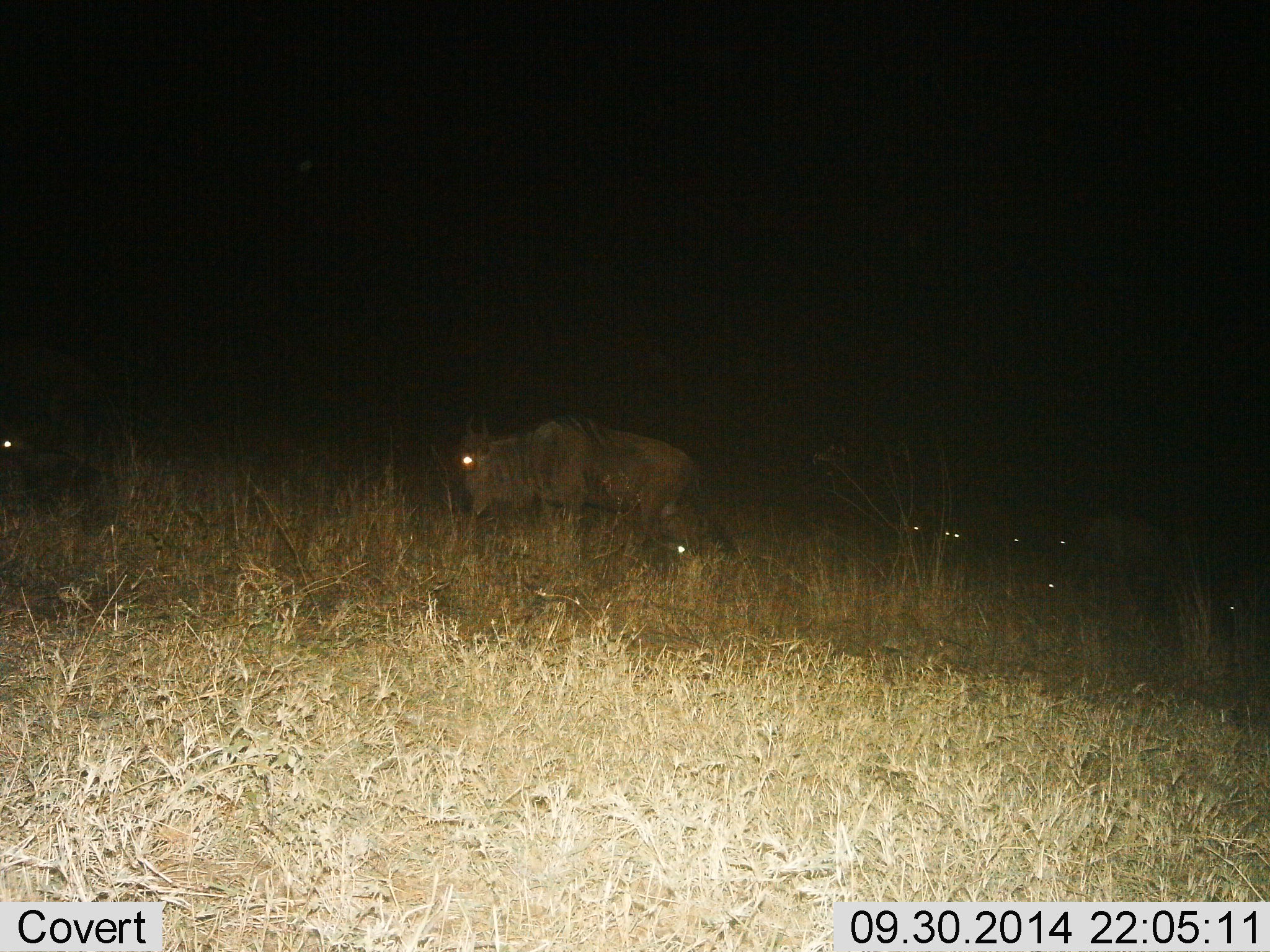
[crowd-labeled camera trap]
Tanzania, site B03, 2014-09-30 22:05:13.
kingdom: Animalia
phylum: Chordata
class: Mammalia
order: Artiodactyla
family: Bovidae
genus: Connochaetes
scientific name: Connochaetes taurinus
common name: blue wildebeest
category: wildebeest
Wildebeest (blue wildebeest) (Connochaetes taurinus), count 3. Behavior (volunteer vote fractions): standing 36%, resting 0%, moving 82%, interacting 0%. Young present (vote fraction): 0%. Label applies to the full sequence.